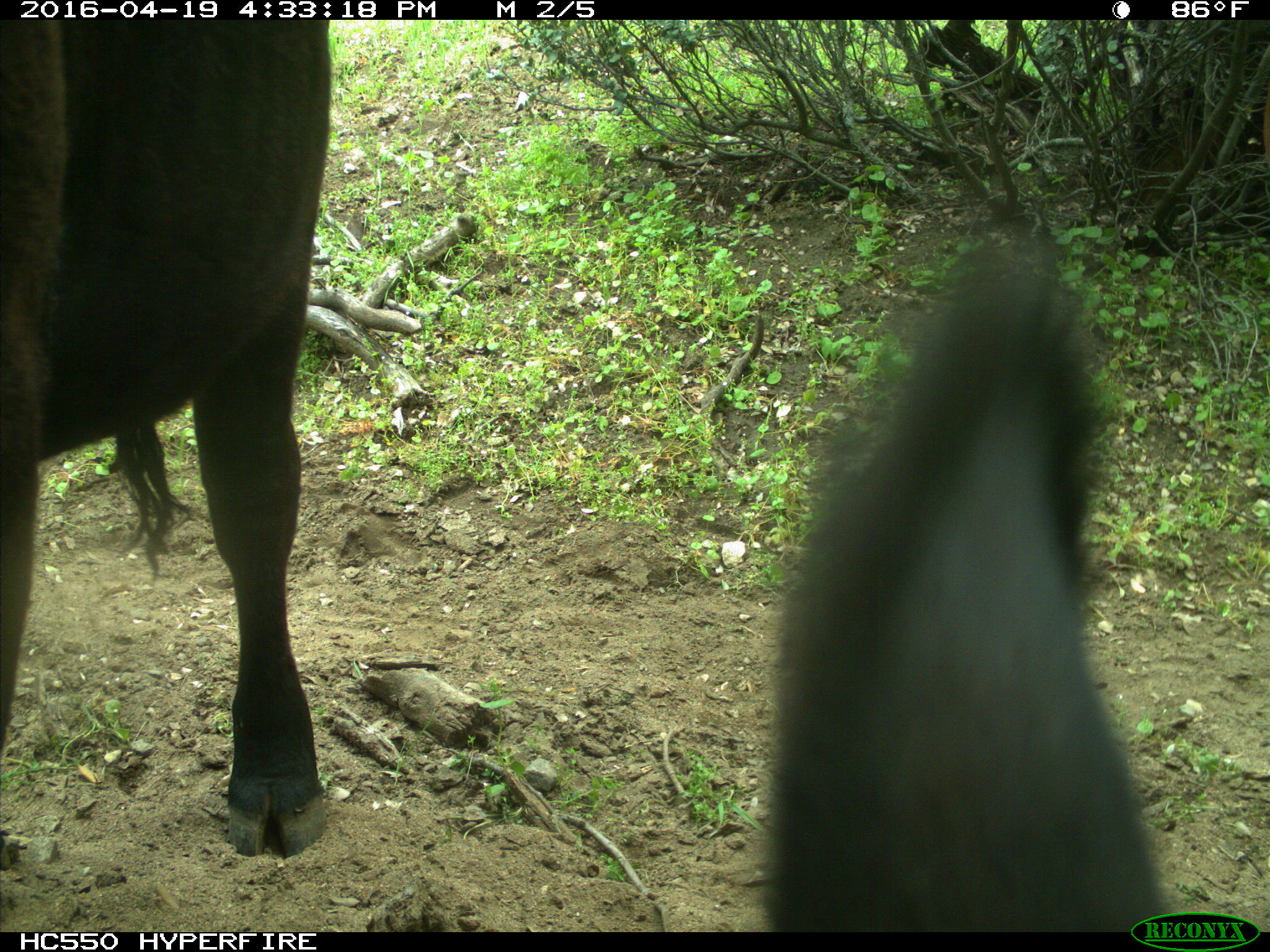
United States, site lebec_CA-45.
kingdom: Animalia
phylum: Chordata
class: Mammalia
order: Artiodactyla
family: Bovidae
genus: Bos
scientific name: Bos taurus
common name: domestic cow